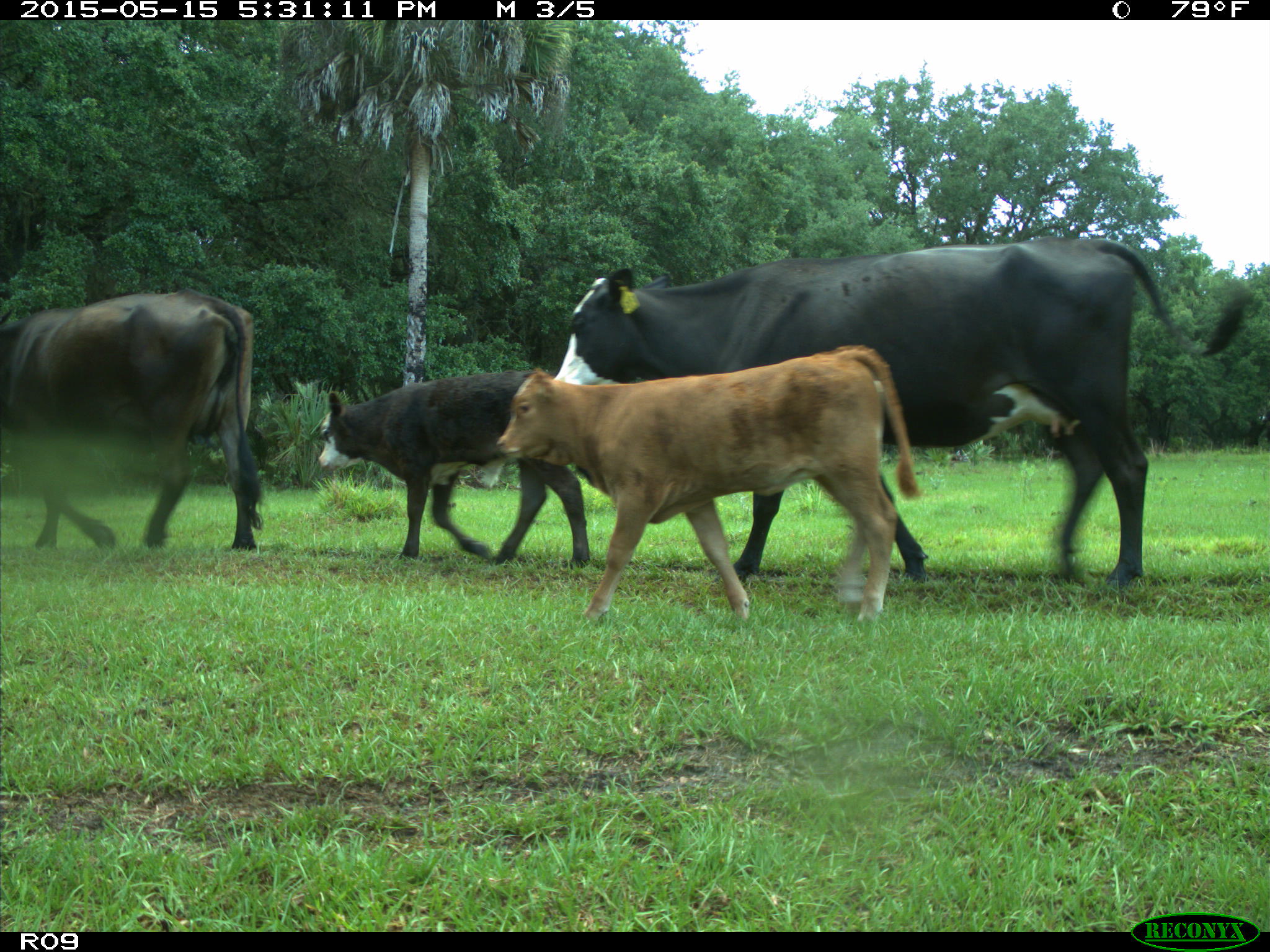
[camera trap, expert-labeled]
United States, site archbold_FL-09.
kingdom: Animalia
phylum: Chordata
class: Mammalia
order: Artiodactyla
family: Bovidae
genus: Bos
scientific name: Bos taurus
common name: domestic cow